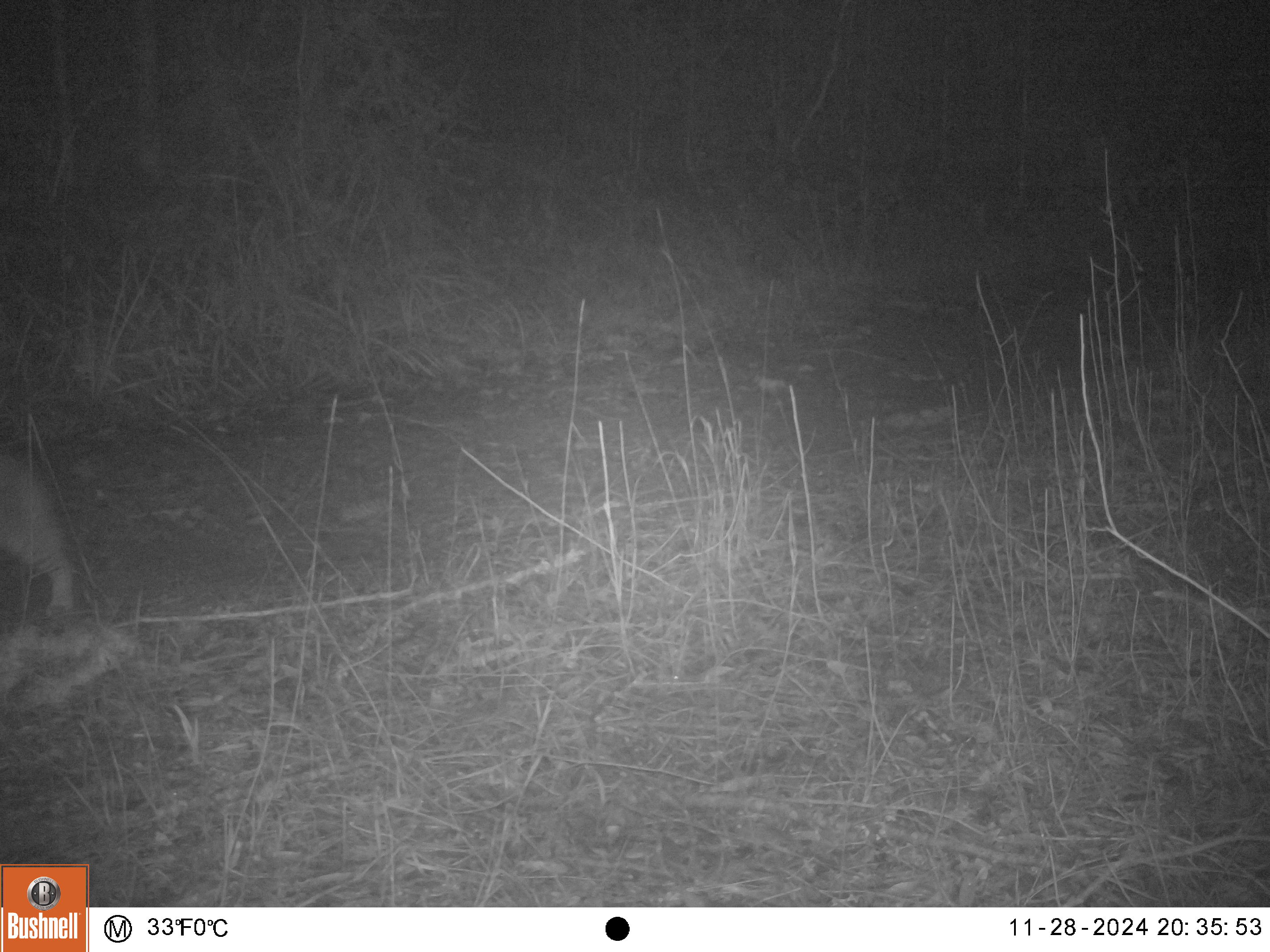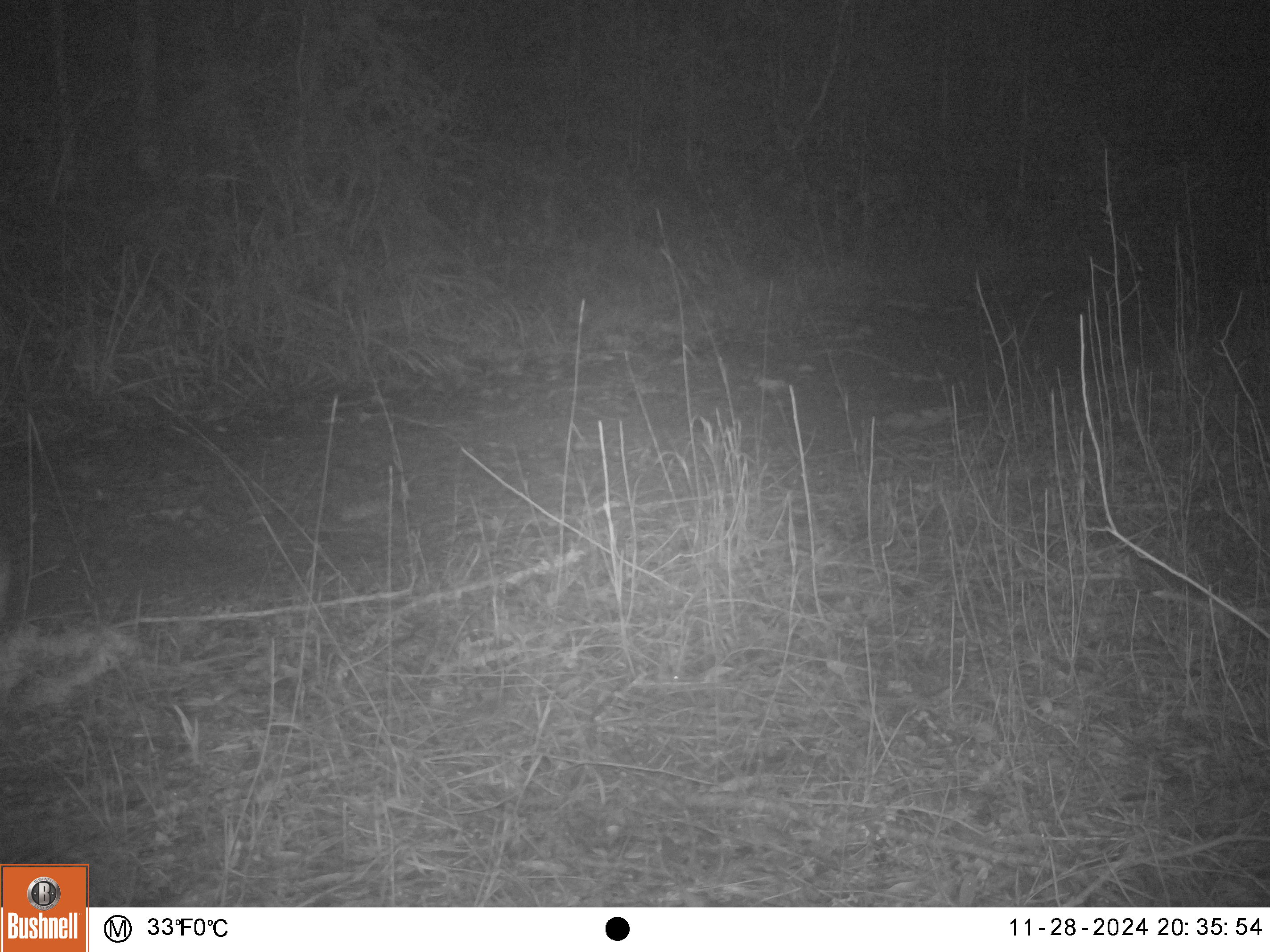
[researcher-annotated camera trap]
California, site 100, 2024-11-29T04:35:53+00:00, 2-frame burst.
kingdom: Animalia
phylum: Chordata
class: Mammalia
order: Carnivora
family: Felidae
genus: Lynx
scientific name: Lynx rufus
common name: bobcat